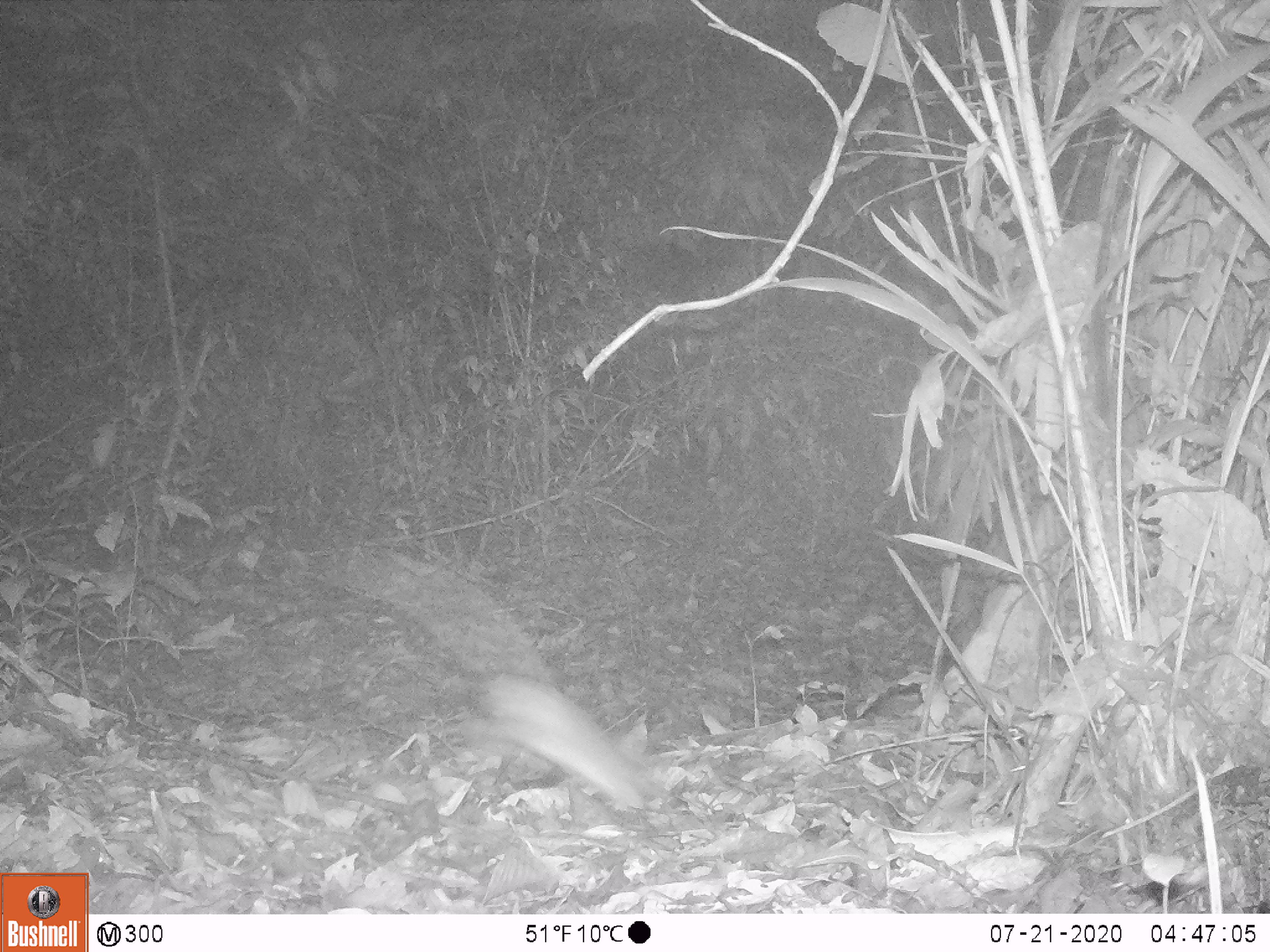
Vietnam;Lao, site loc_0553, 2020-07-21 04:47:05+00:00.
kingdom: Animalia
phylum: Chordata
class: Mammalia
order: Rodentia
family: Muridae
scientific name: Muridae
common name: old-world mice and rats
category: unidentified murid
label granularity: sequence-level